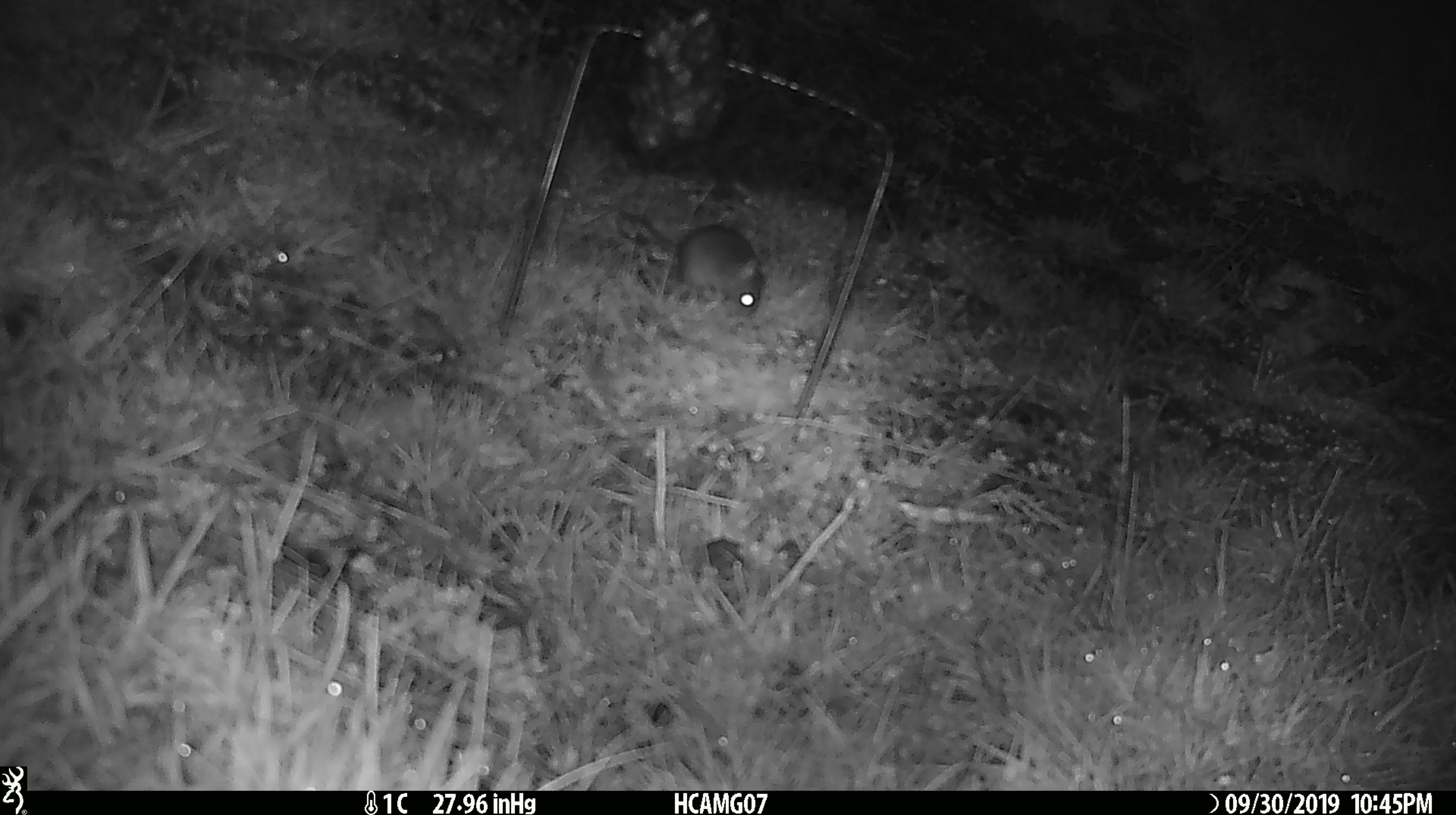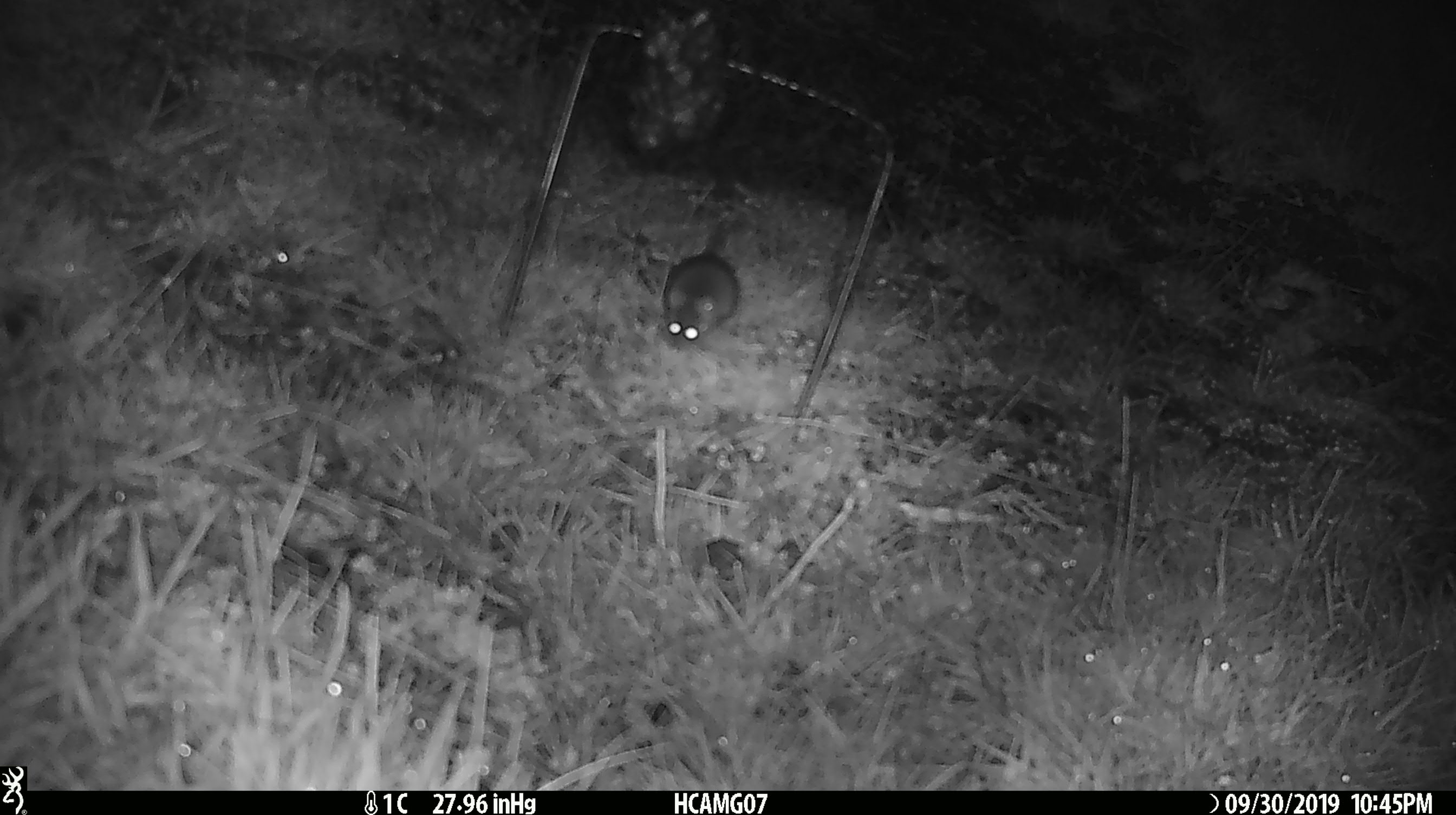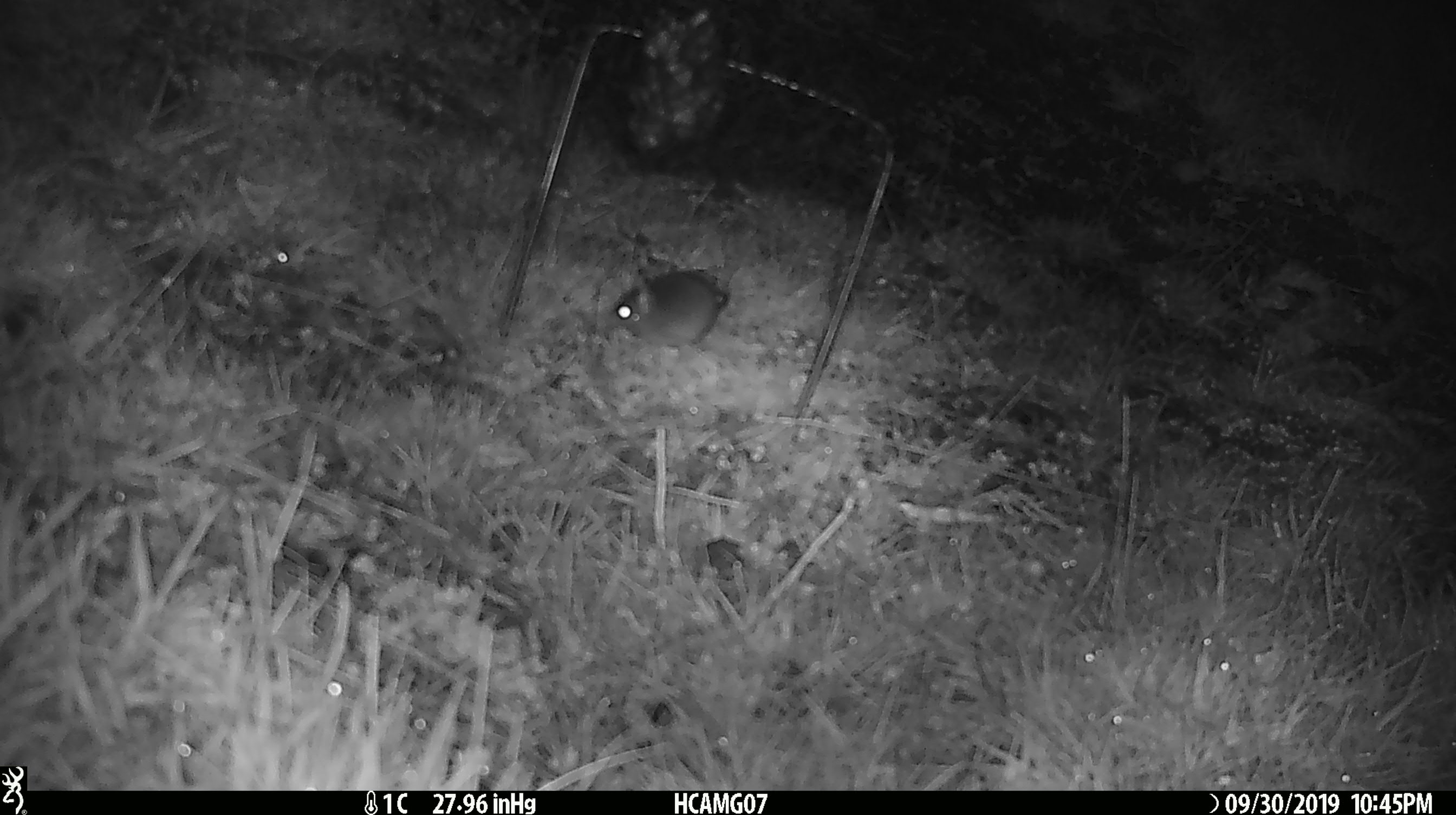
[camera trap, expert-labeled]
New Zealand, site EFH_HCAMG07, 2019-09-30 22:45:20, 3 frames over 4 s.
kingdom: Animalia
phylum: Chordata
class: Mammalia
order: Rodentia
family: Muridae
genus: Mus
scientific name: Mus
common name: mouse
Mouse (Mus).